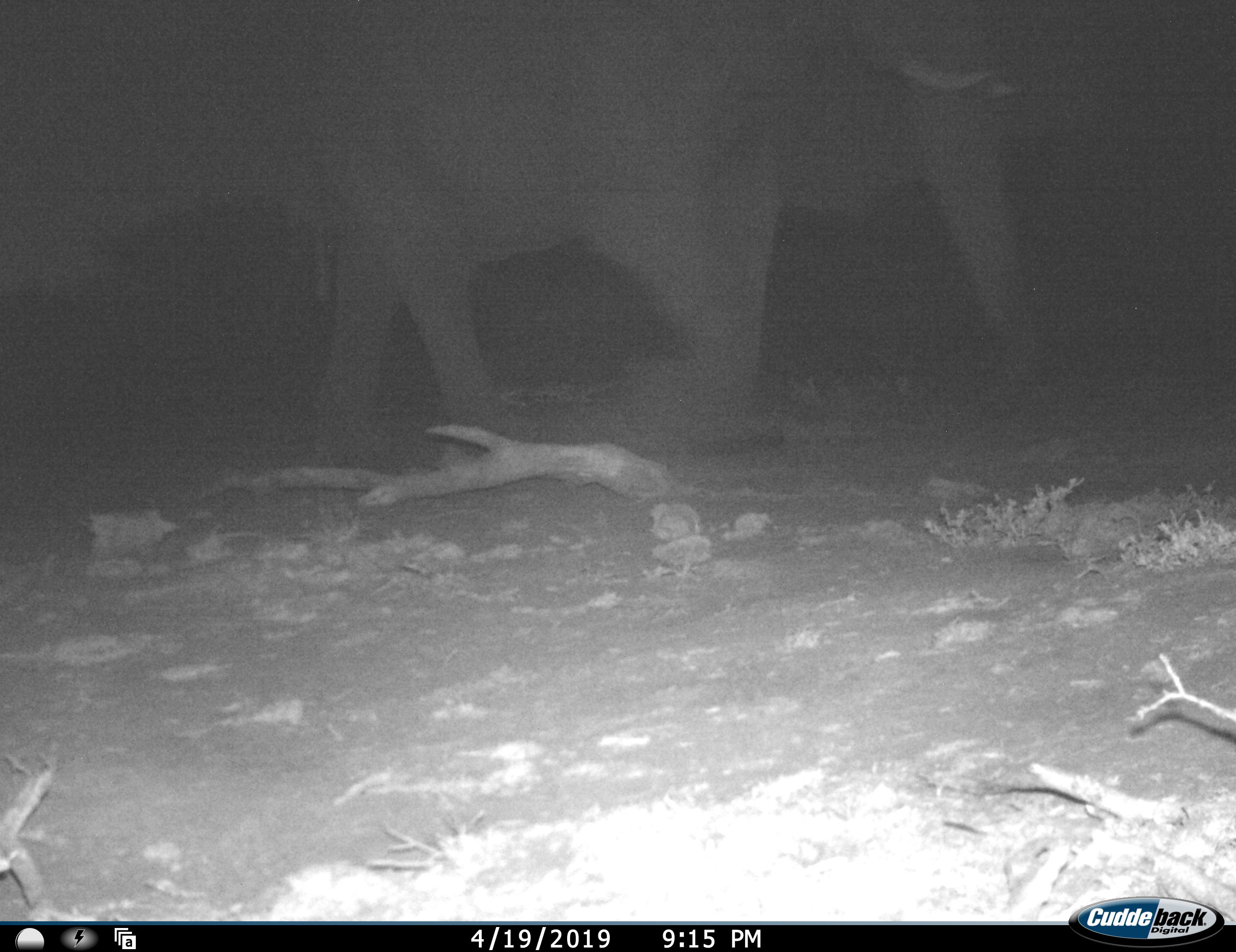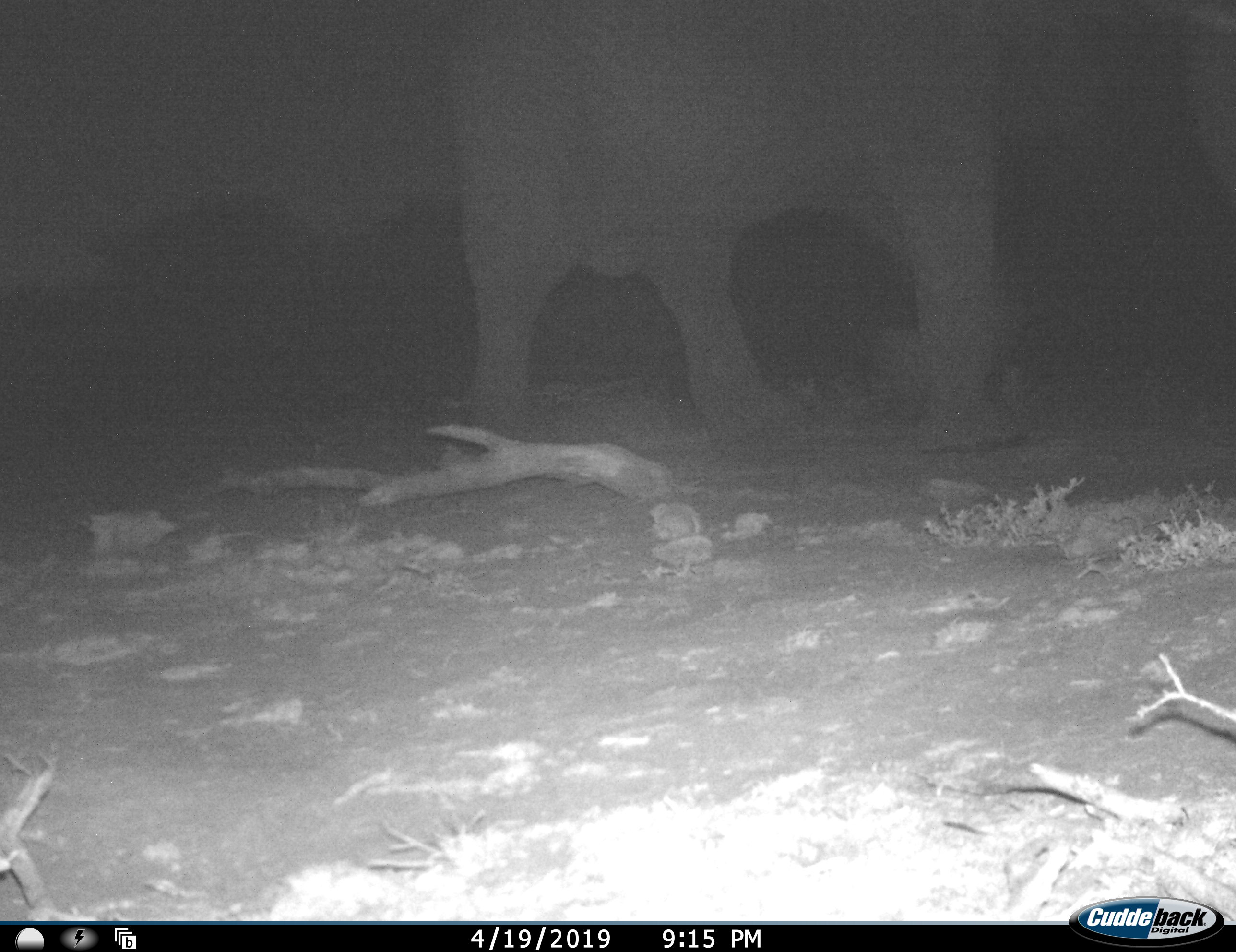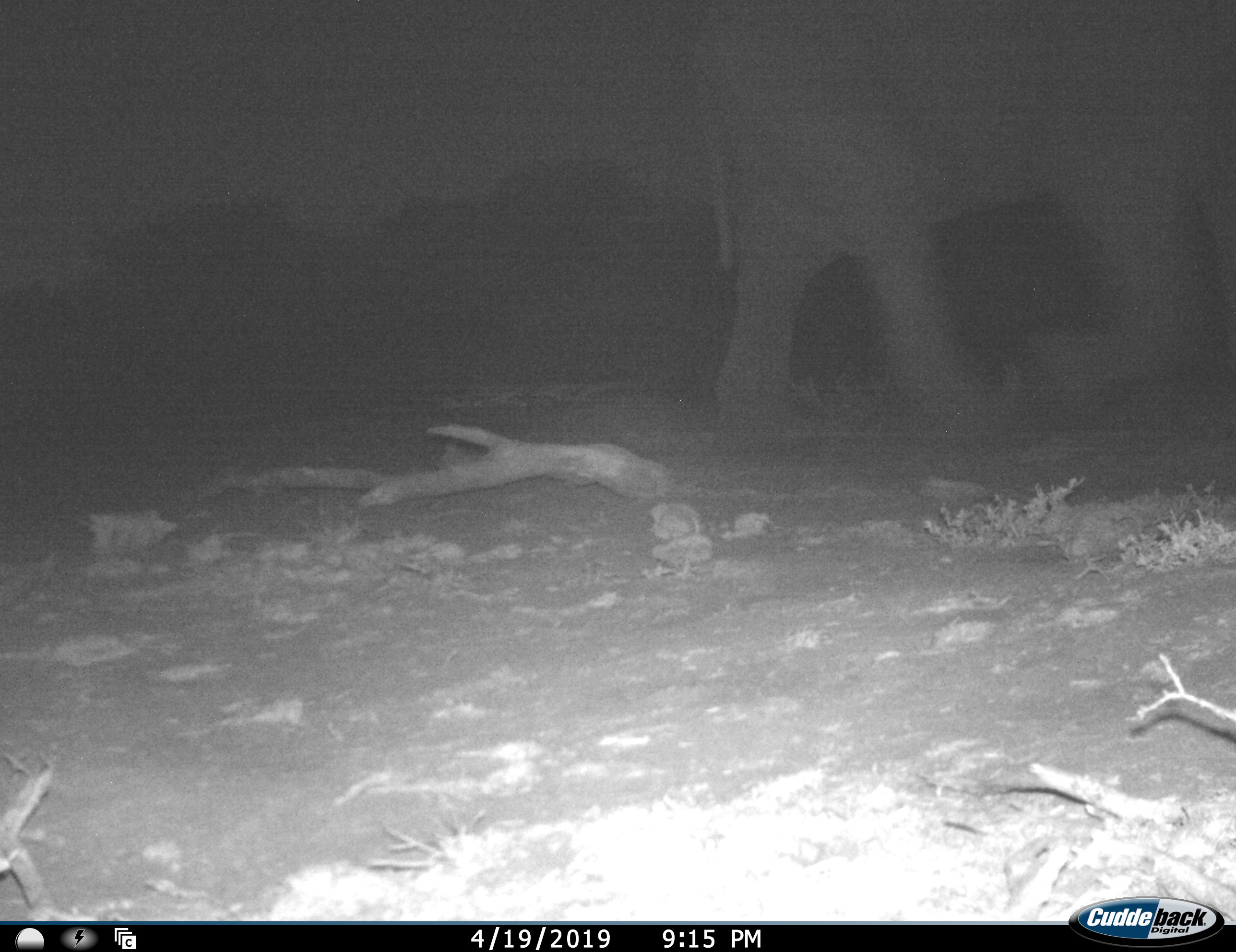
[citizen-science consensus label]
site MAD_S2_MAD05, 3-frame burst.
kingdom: Animalia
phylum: Chordata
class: Mammalia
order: Proboscidea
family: Elephantidae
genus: Loxodonta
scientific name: Loxodonta africana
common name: african bush elephant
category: elephant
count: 1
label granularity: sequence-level